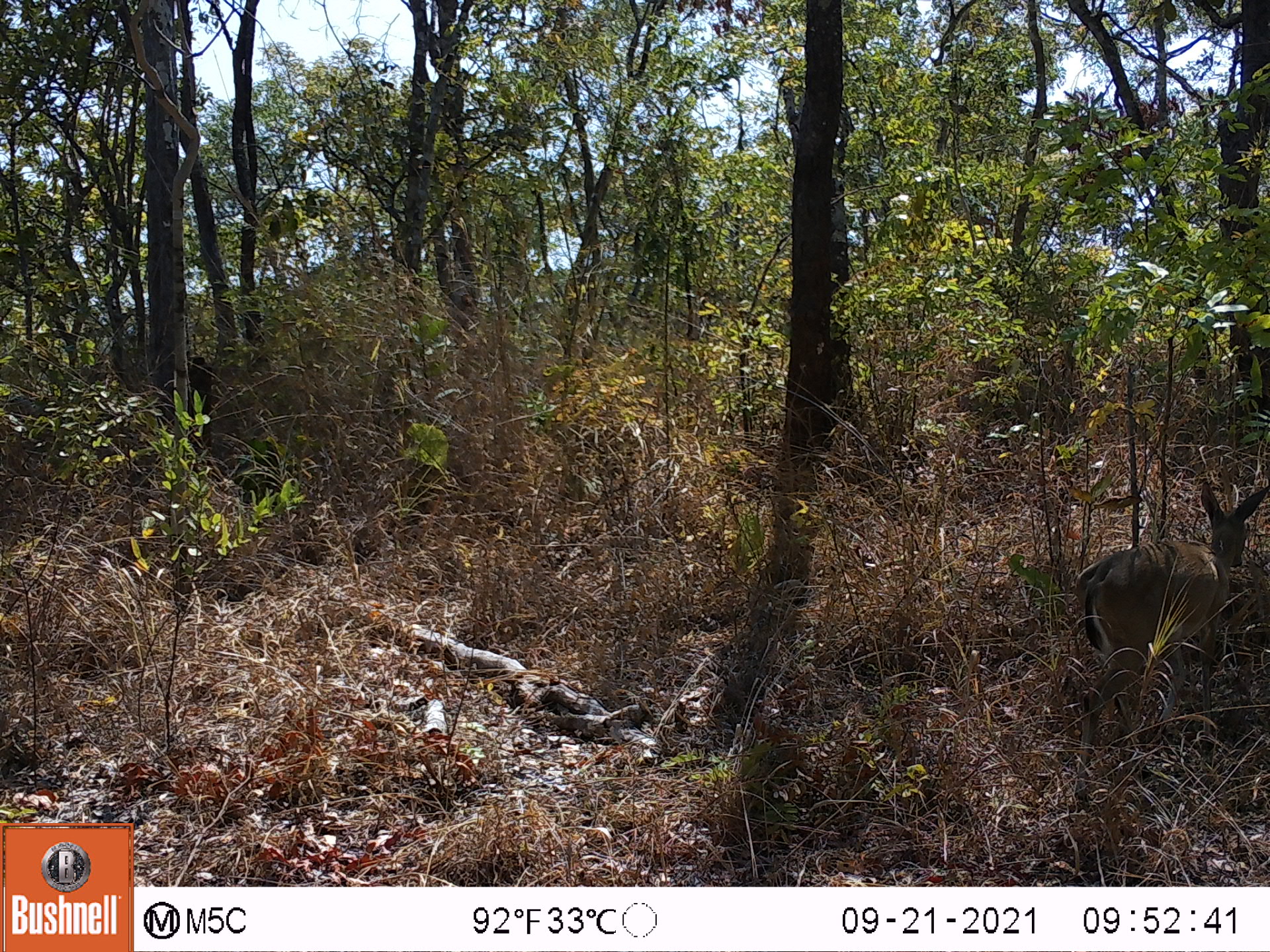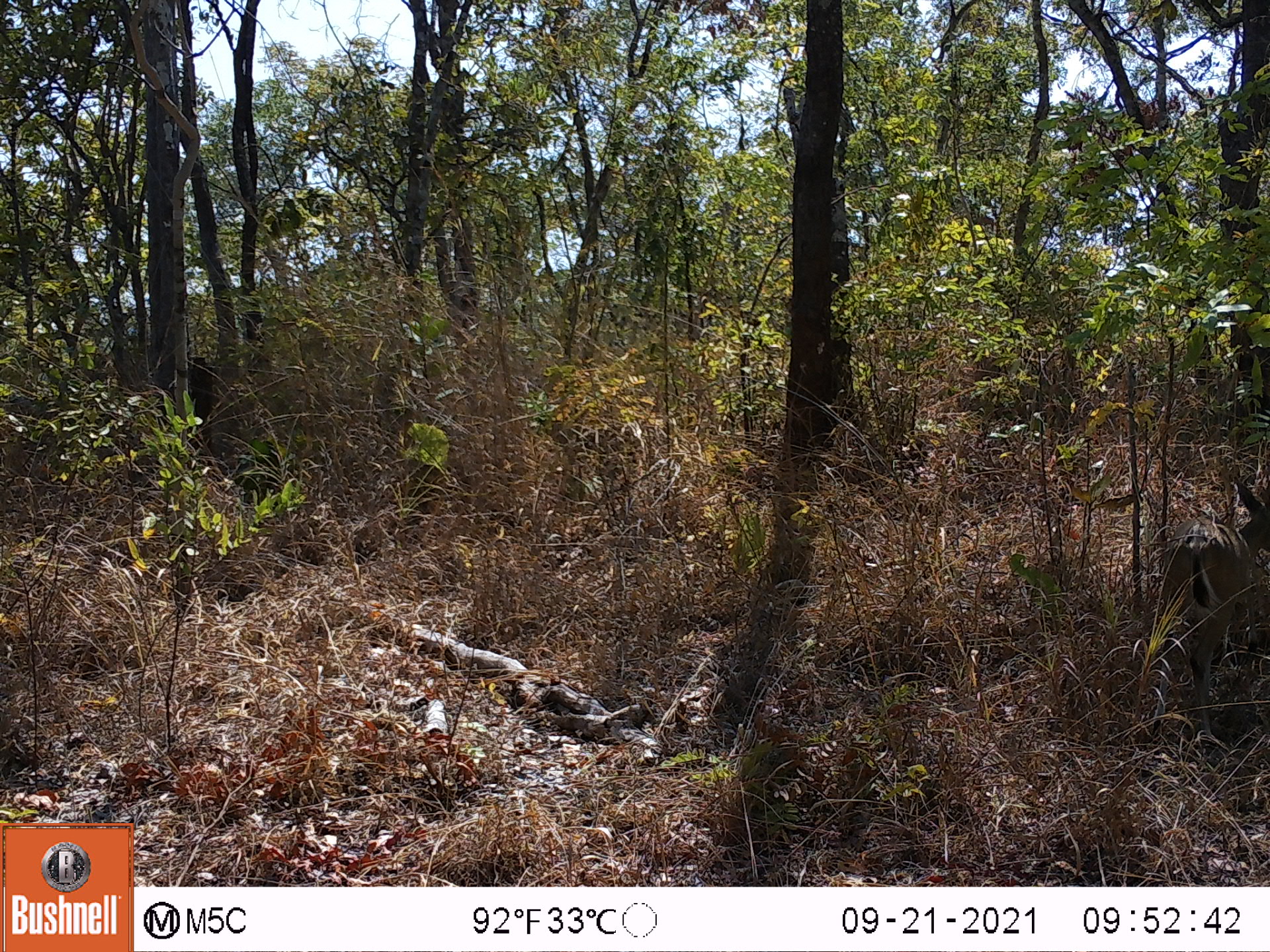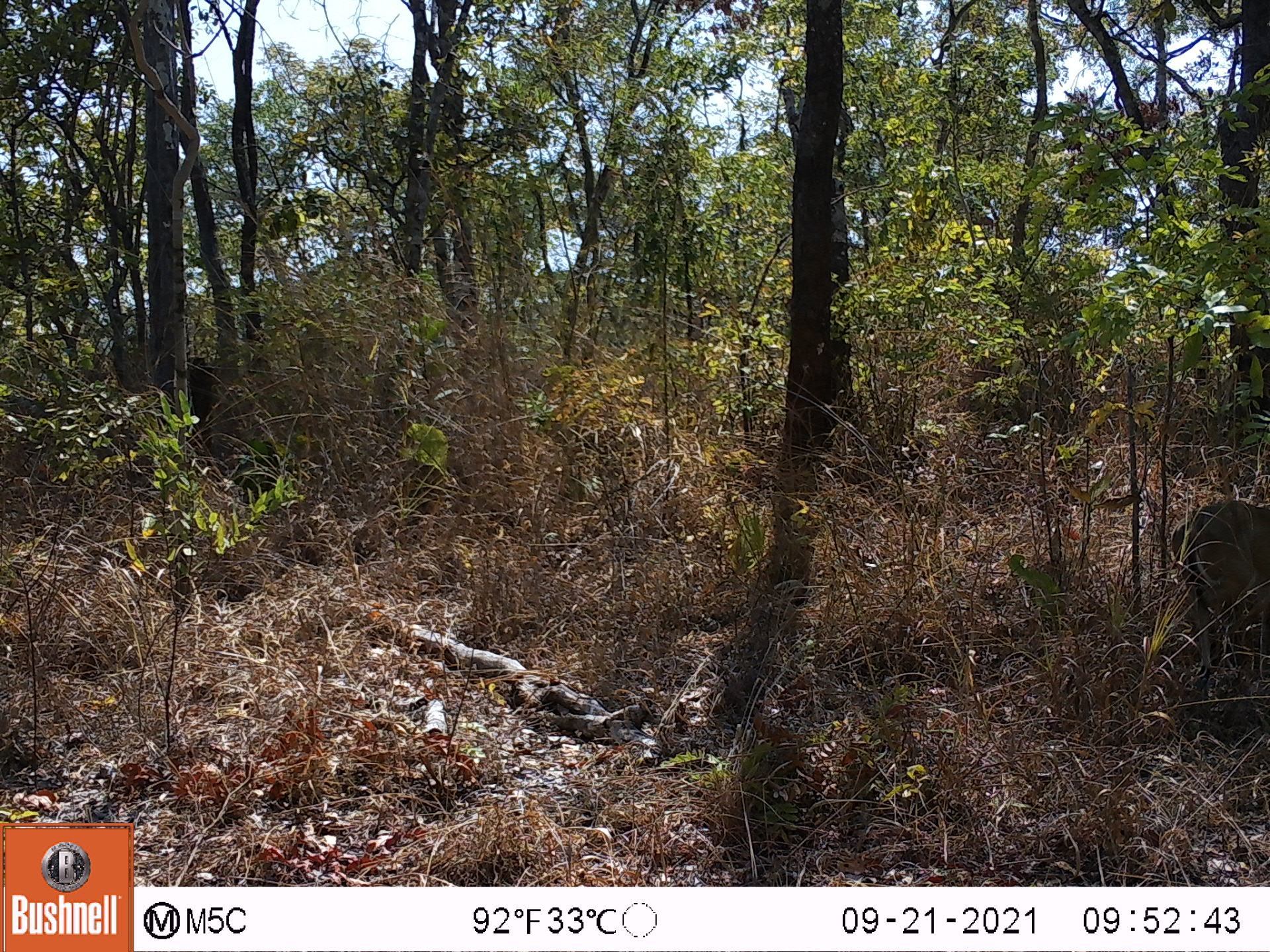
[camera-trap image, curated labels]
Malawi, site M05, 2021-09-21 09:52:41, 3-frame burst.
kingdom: Animalia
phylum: Chordata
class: Mammalia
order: Artiodactyla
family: Bovidae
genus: Sylvicapra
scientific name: Sylvicapra grimmia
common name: common duiker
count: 1